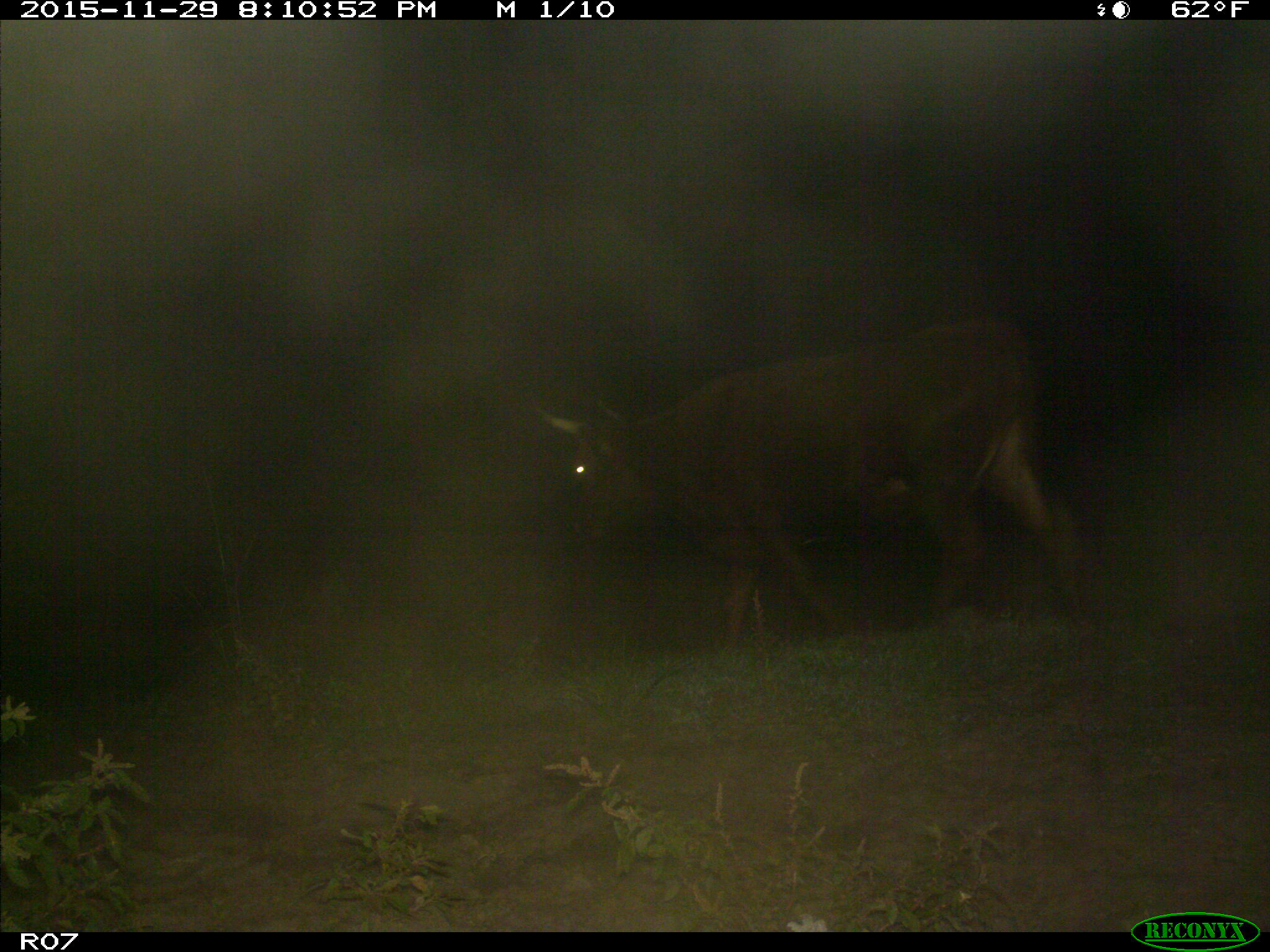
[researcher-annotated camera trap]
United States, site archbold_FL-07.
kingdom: Animalia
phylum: Chordata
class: Mammalia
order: Artiodactyla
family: Bovidae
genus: Bos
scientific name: Bos taurus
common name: domestic cow